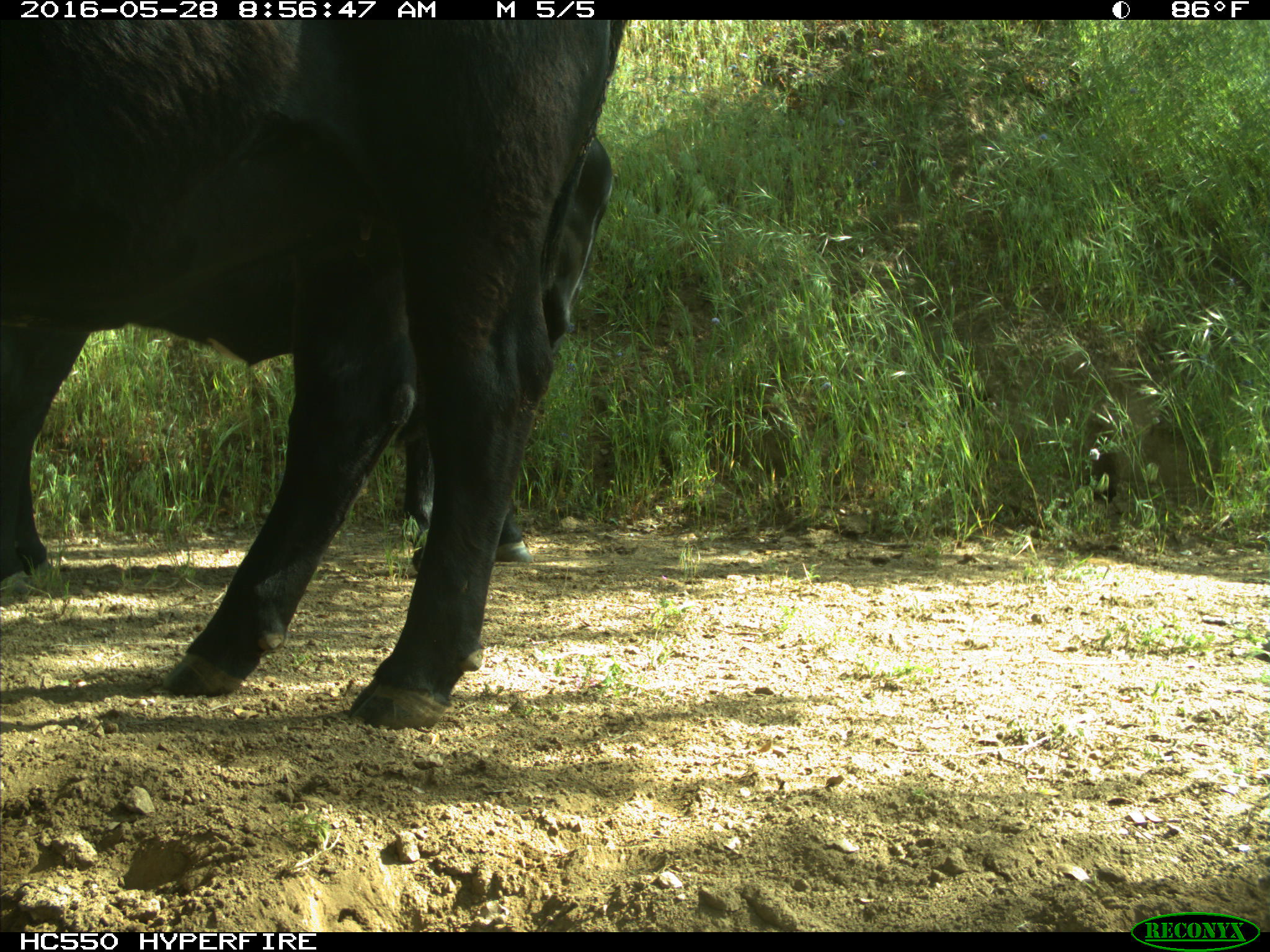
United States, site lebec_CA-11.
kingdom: Animalia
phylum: Chordata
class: Mammalia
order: Artiodactyla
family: Bovidae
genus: Bos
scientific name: Bos taurus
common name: domestic cow